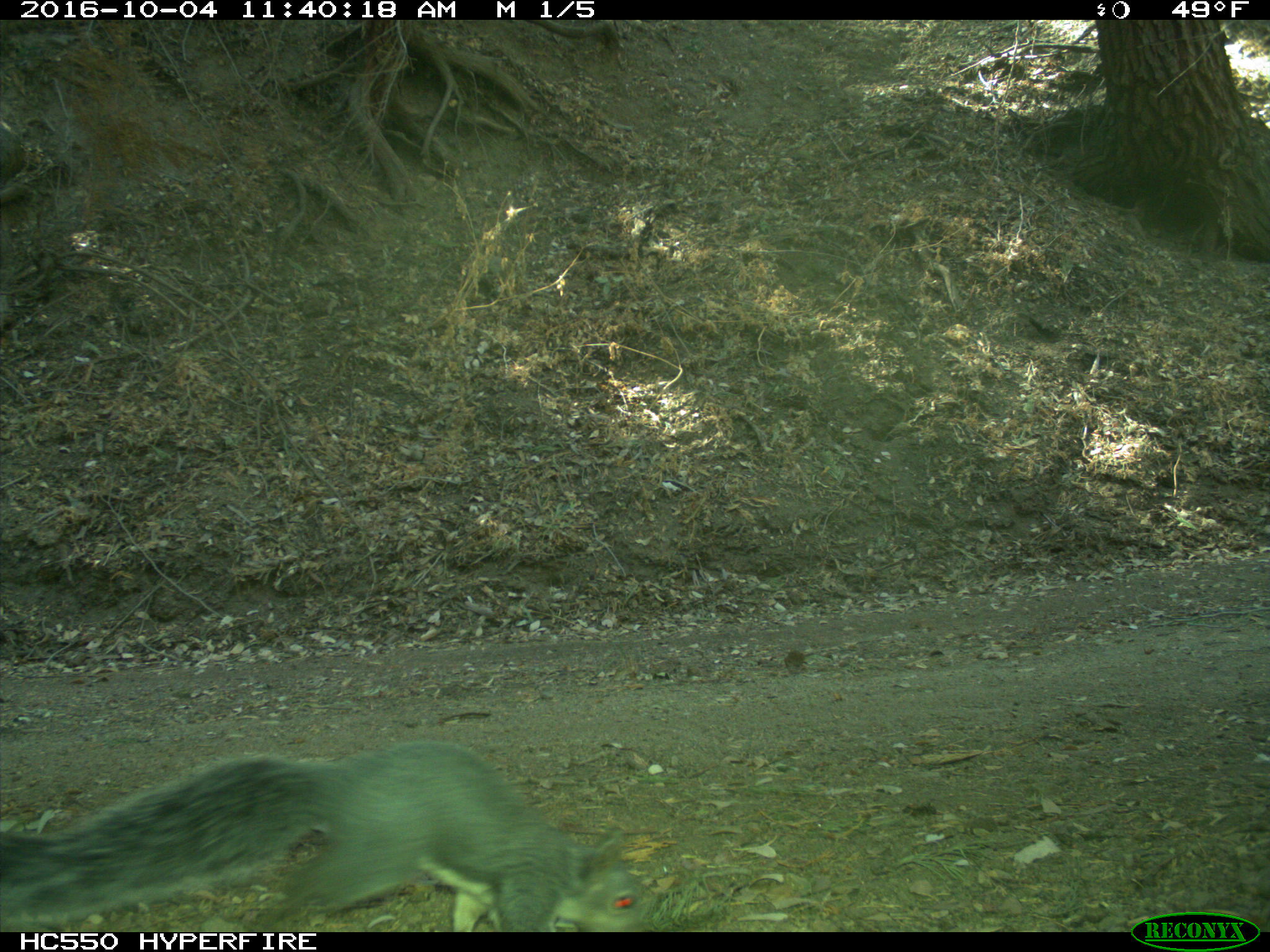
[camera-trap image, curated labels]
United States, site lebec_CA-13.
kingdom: Animalia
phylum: Chordata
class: Mammalia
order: Rodentia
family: Sciuridae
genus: Sciurus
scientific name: Sciurus carolinensis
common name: eastern gray squirrel